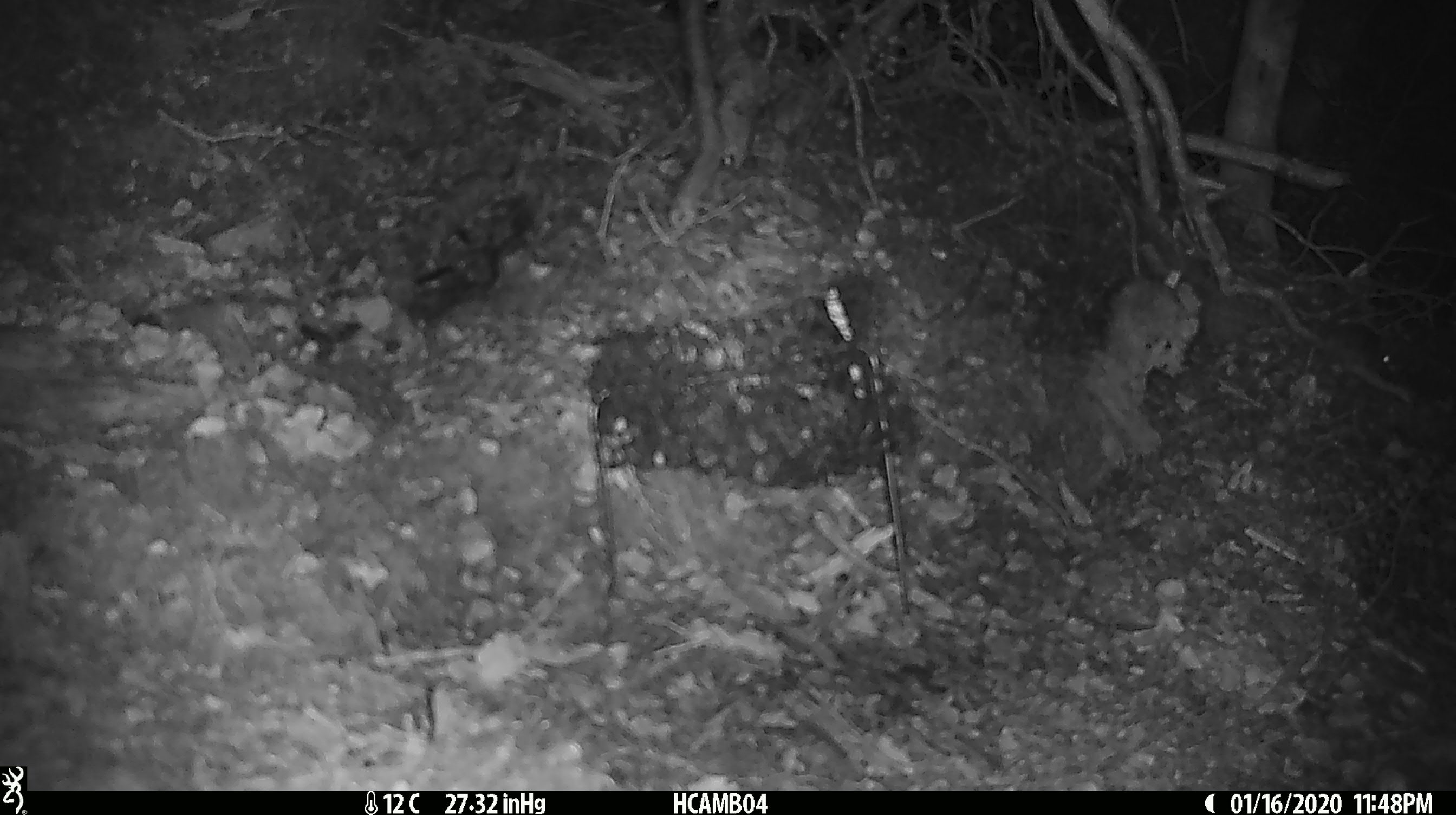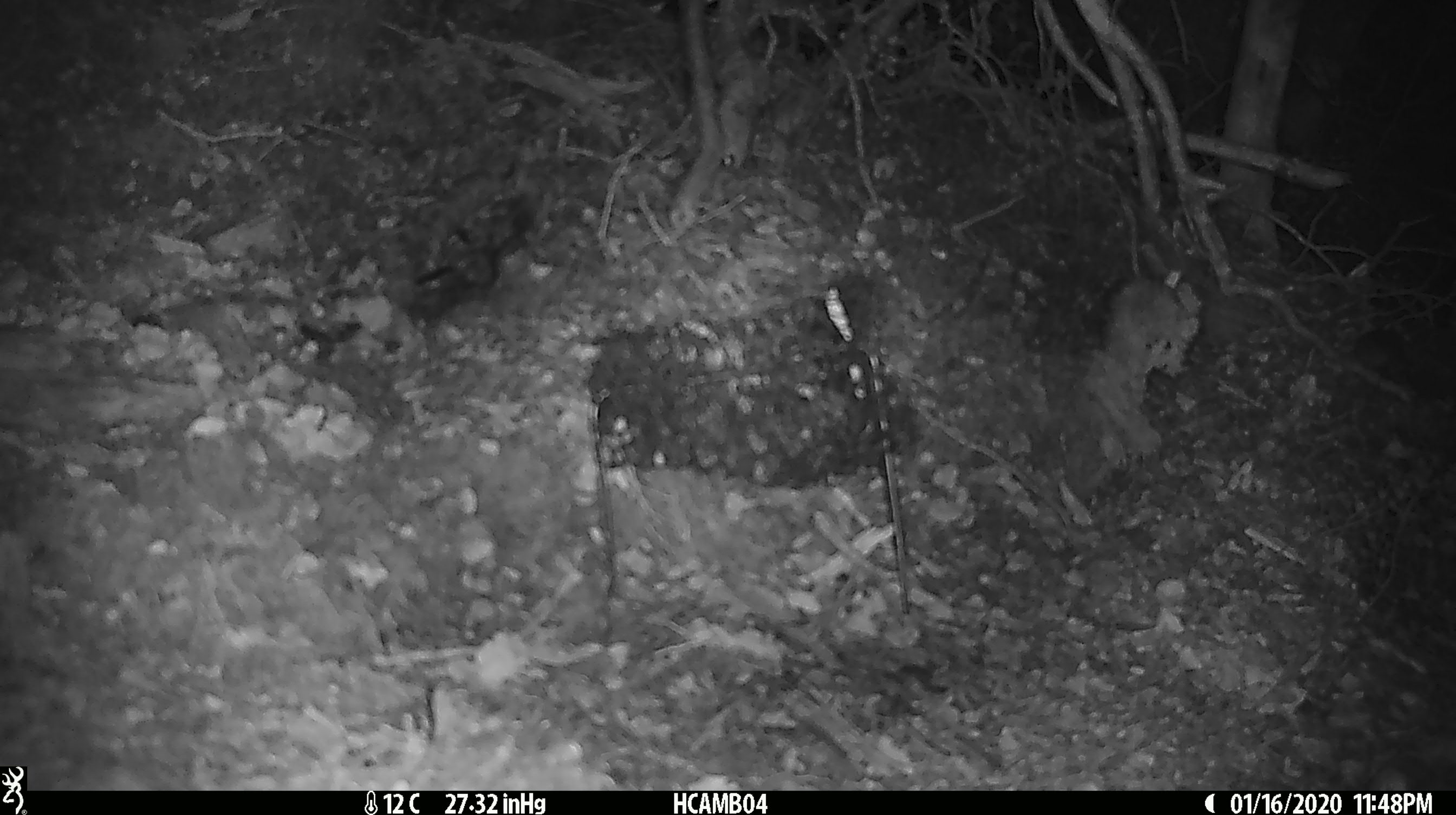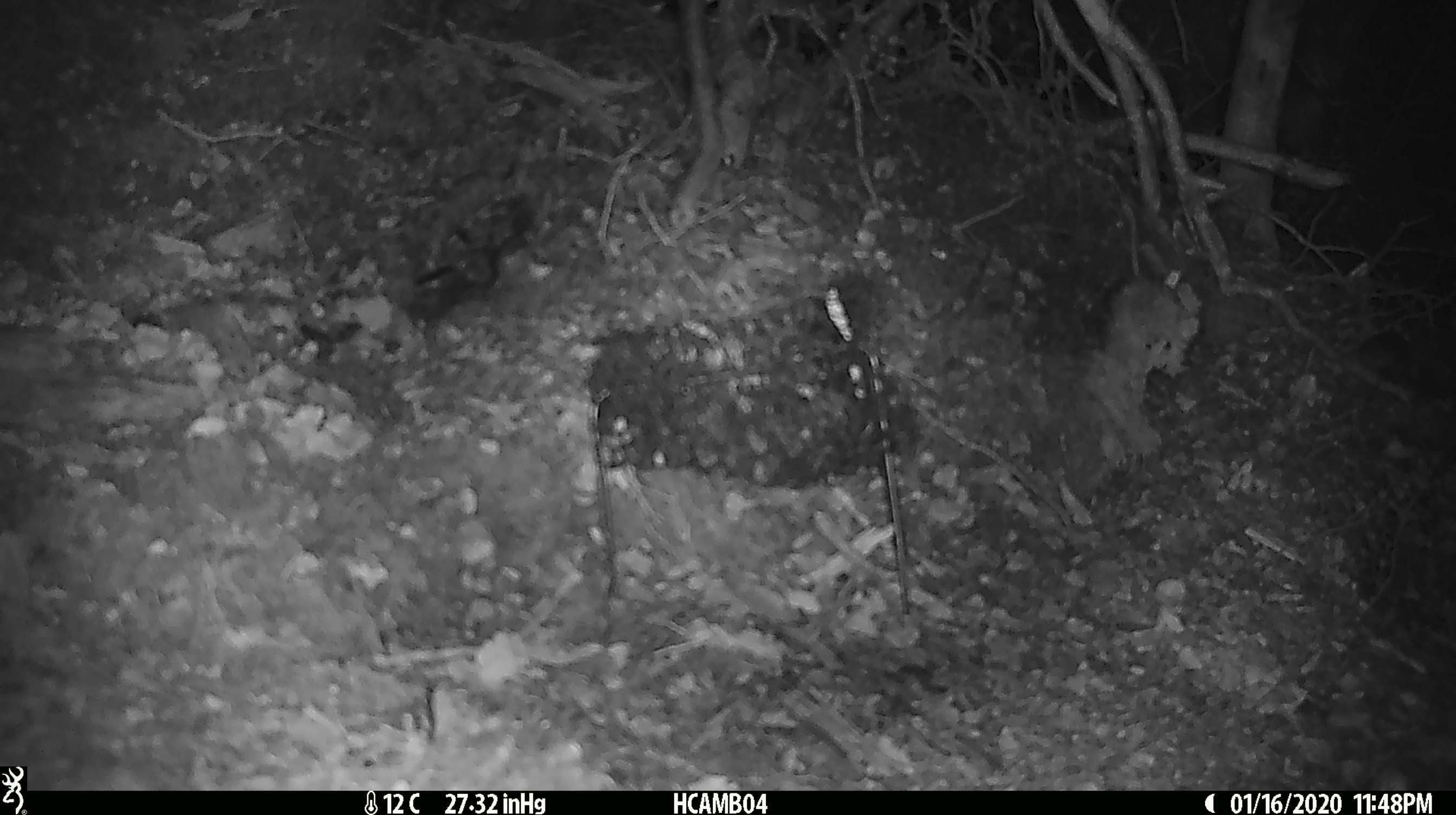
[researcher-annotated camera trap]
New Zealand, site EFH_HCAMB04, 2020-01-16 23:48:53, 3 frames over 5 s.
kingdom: Animalia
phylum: Chordata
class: Mammalia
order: Rodentia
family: Muridae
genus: Mus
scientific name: Mus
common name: mouse